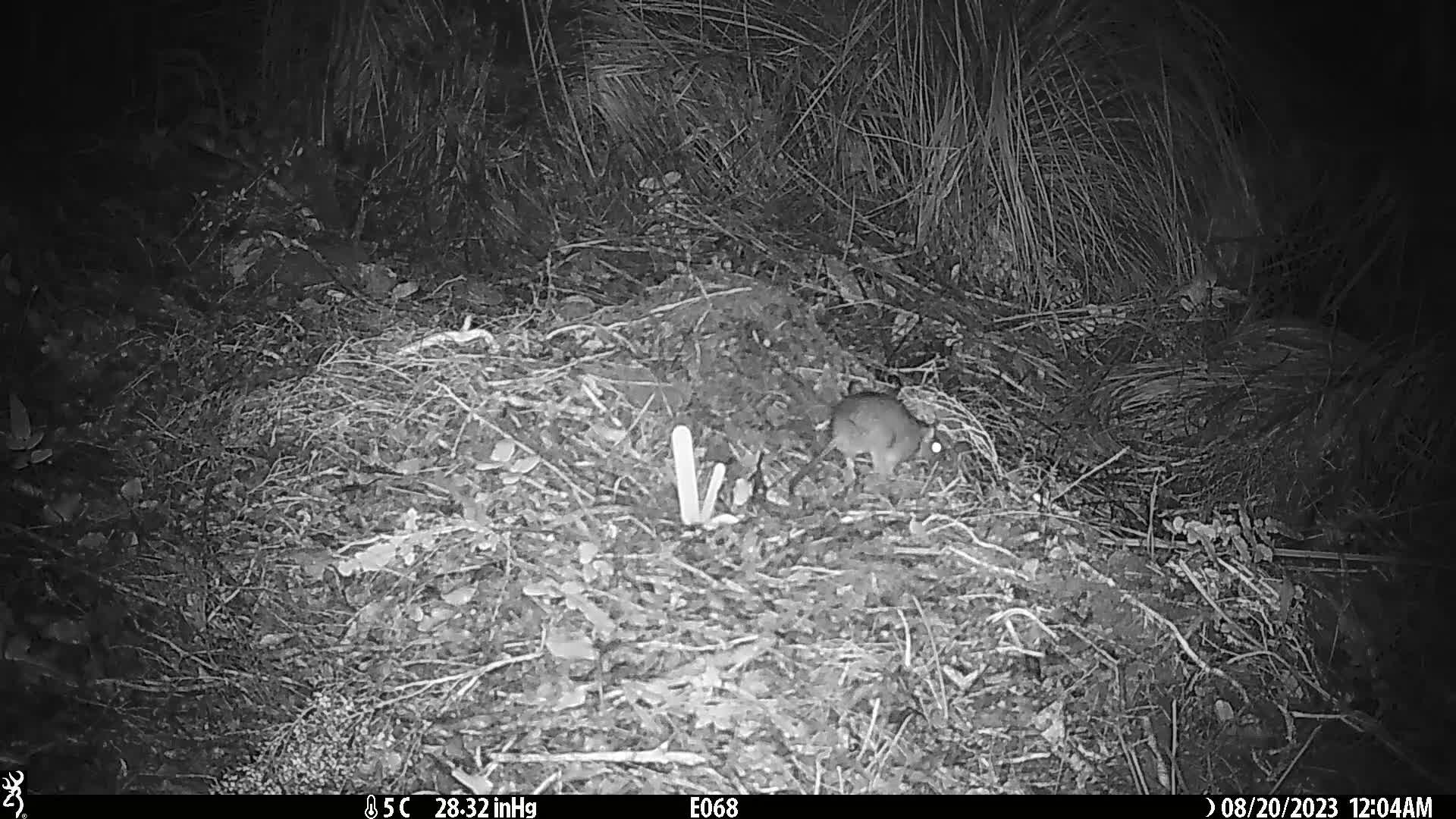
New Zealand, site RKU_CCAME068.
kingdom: Animalia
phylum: Chordata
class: Mammalia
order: Rodentia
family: Muridae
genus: Rattus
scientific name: Rattus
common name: rat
Rat (Rattus).